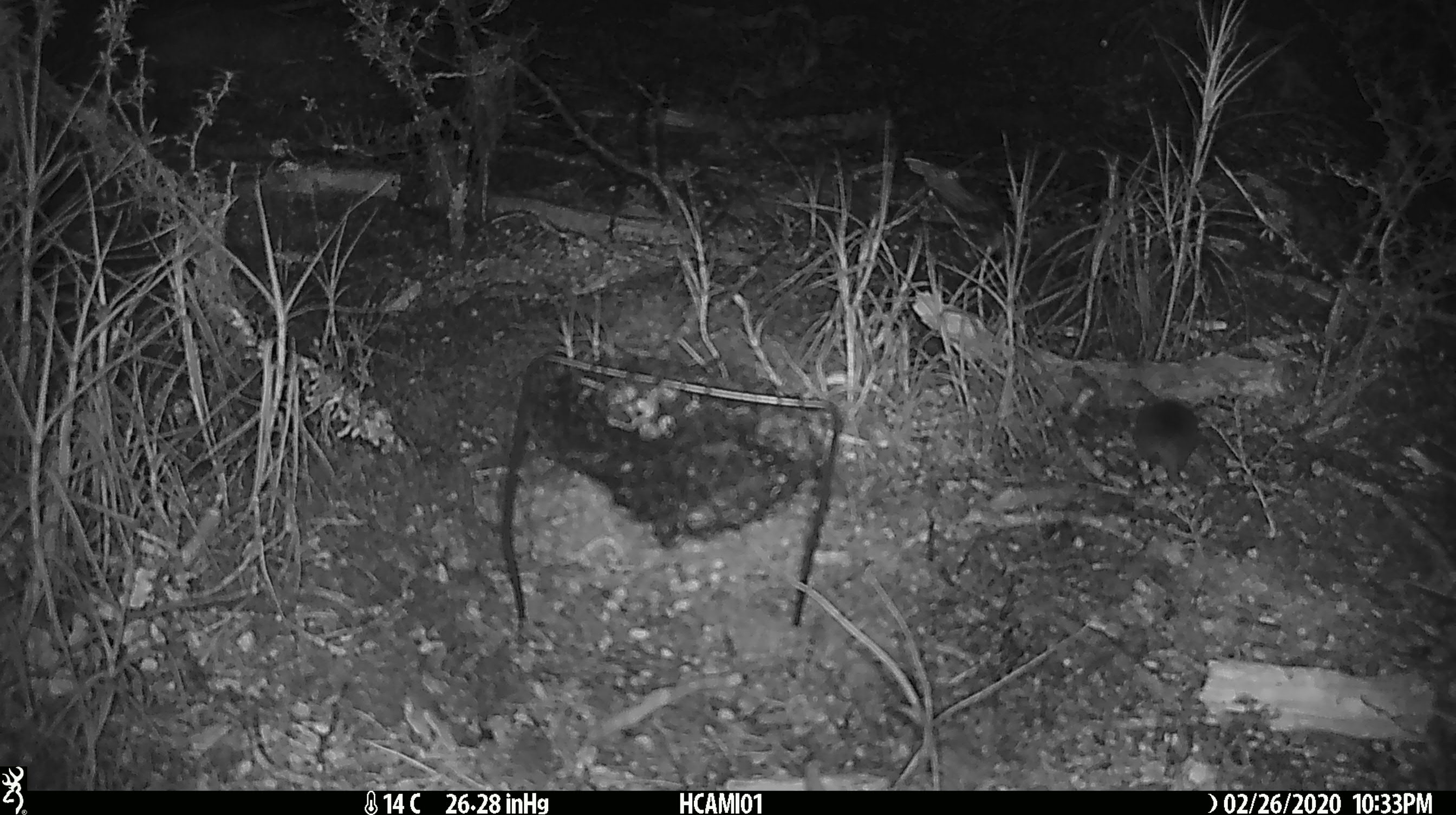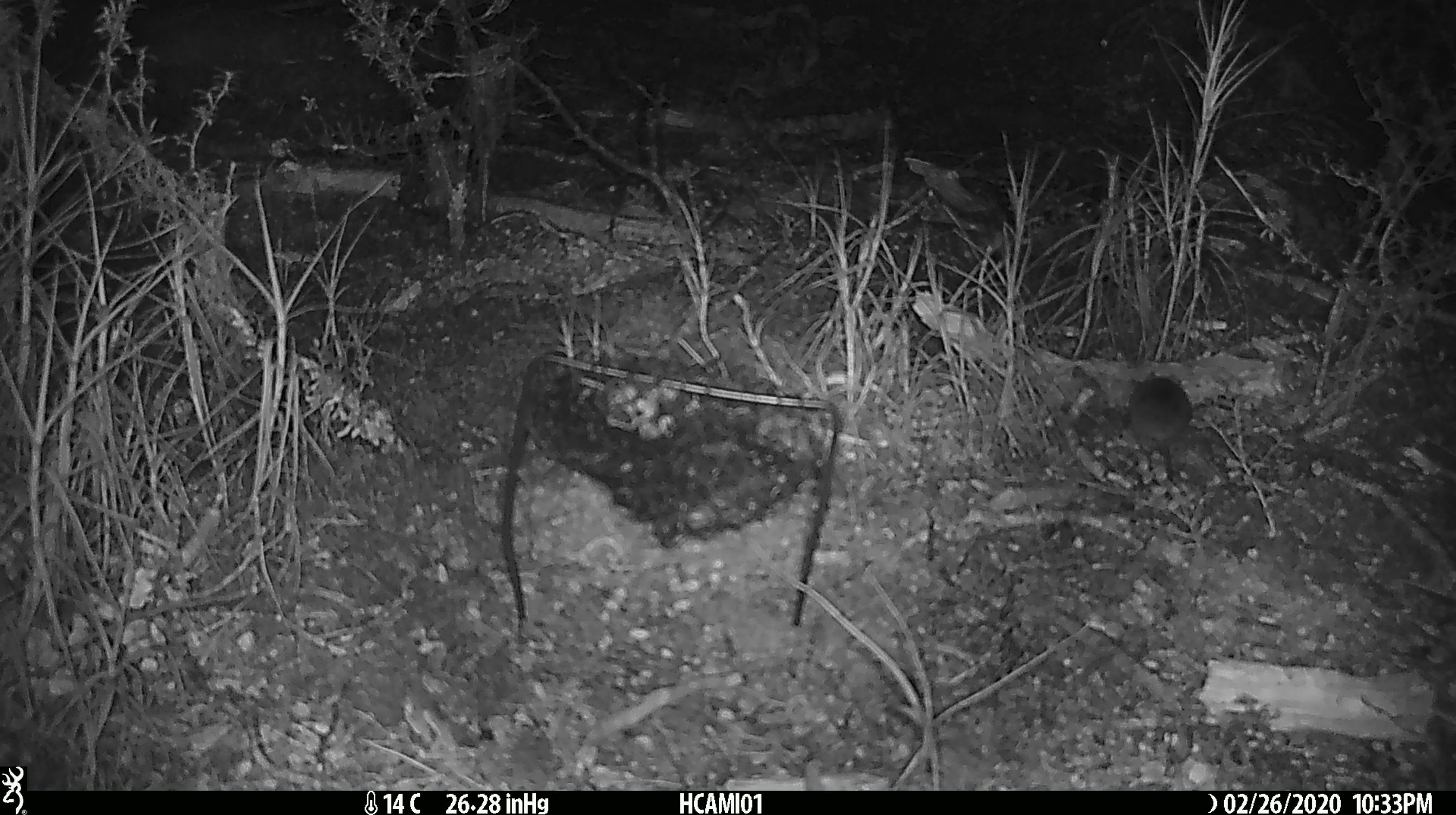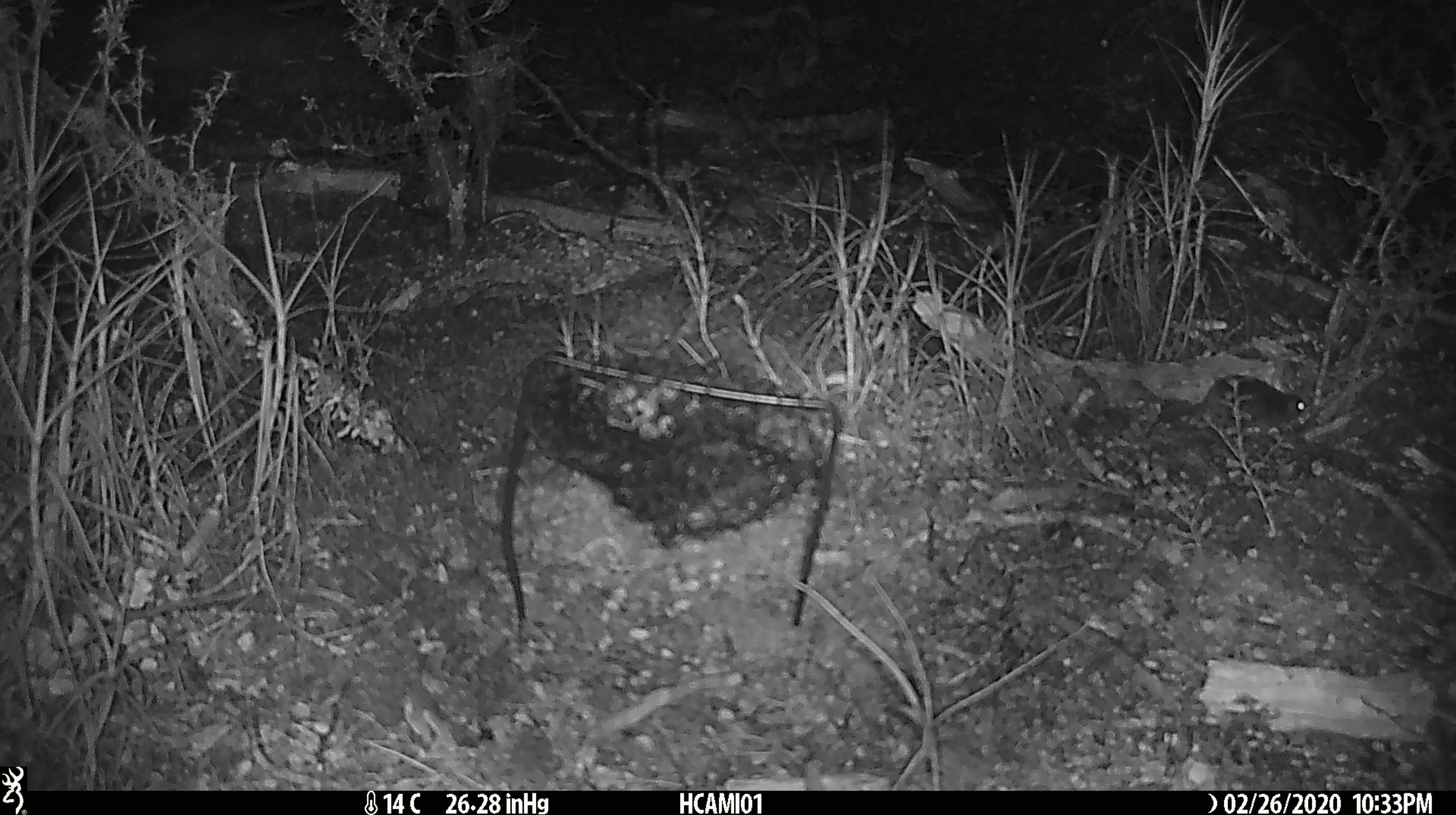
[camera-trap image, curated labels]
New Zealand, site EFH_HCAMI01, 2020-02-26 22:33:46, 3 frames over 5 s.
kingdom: Animalia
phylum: Chordata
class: Mammalia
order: Rodentia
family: Muridae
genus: Mus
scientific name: Mus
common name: mouse